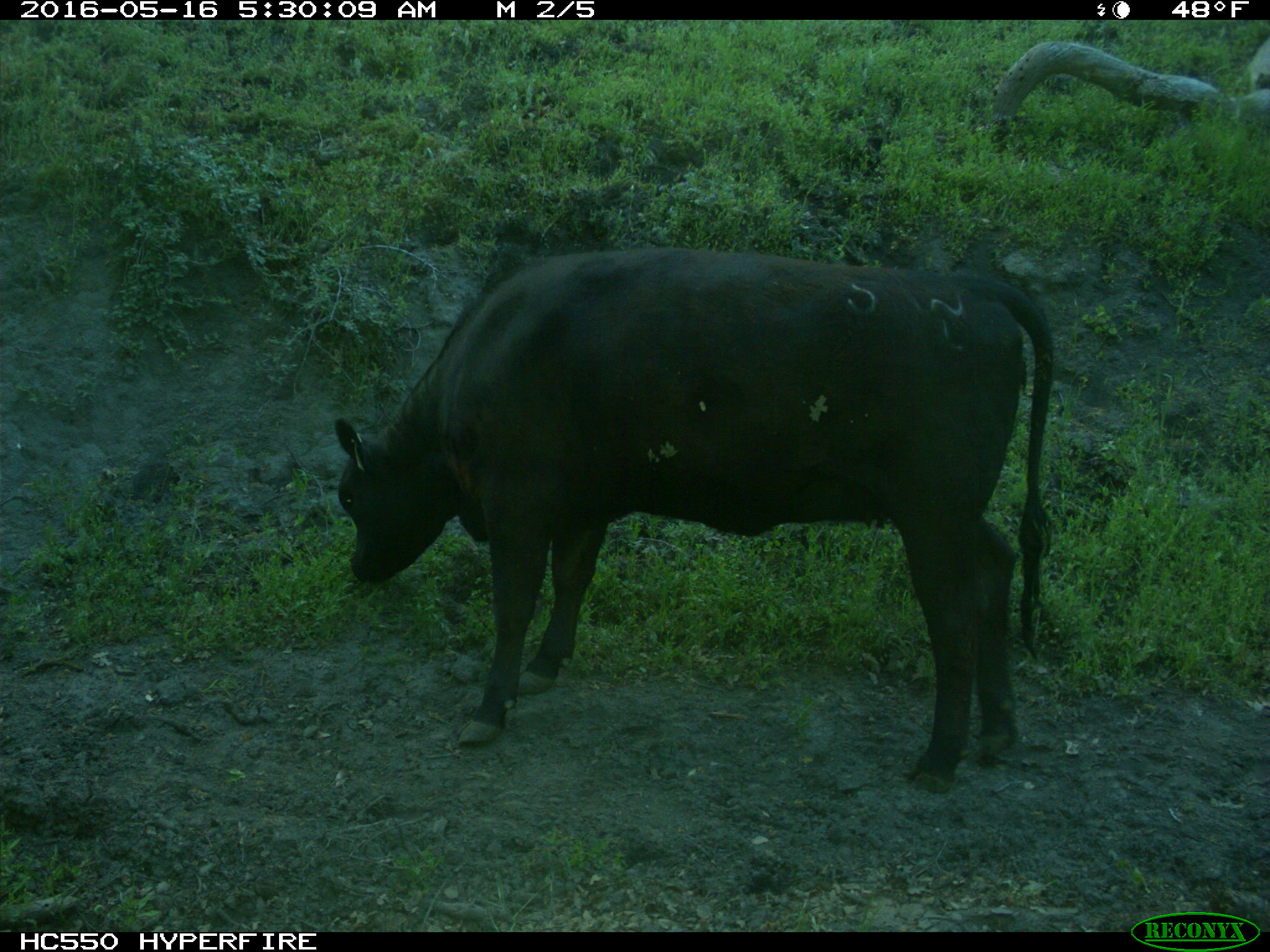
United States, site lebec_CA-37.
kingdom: Animalia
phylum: Chordata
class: Mammalia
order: Artiodactyla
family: Bovidae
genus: Bos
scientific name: Bos taurus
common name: domestic cow